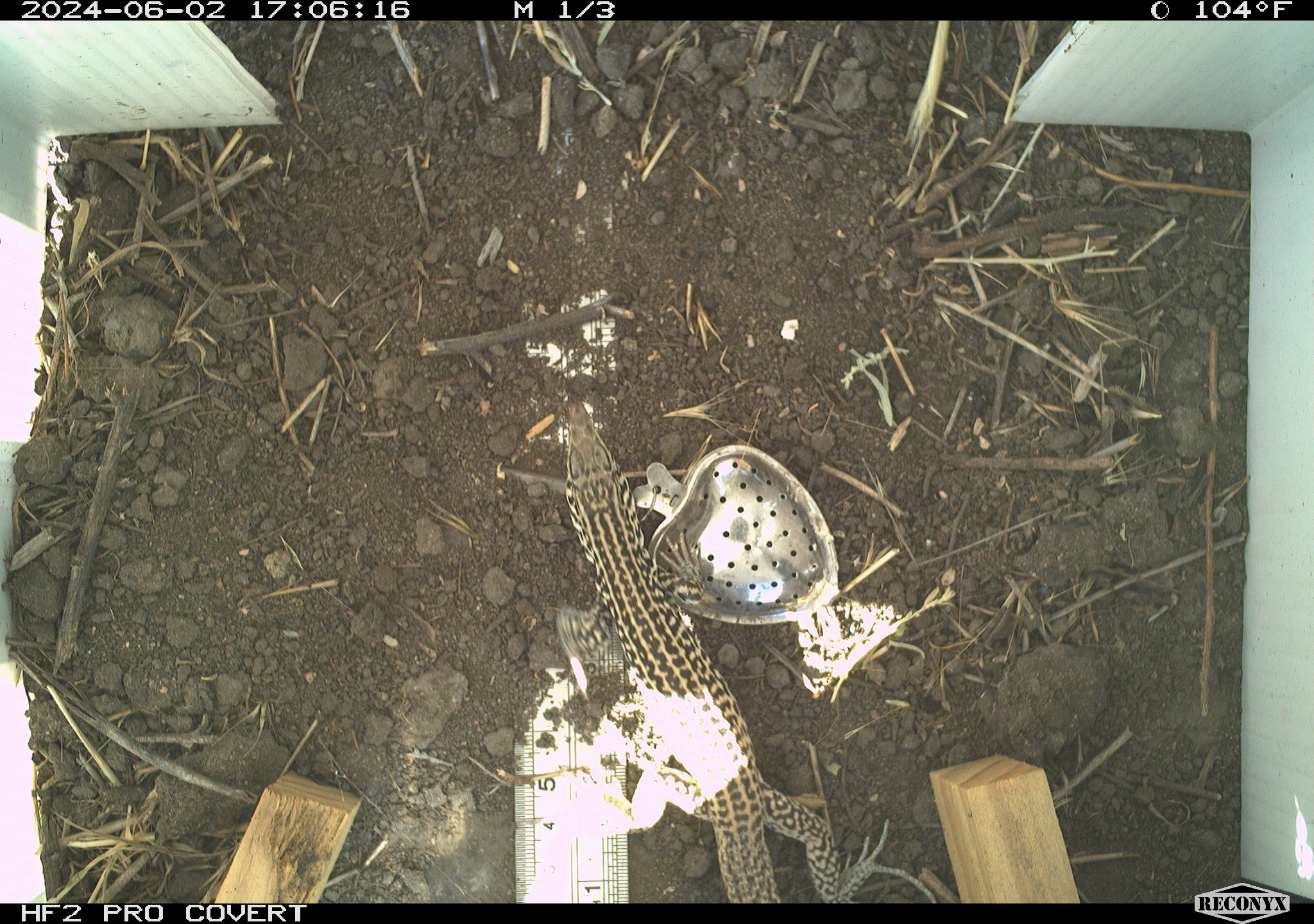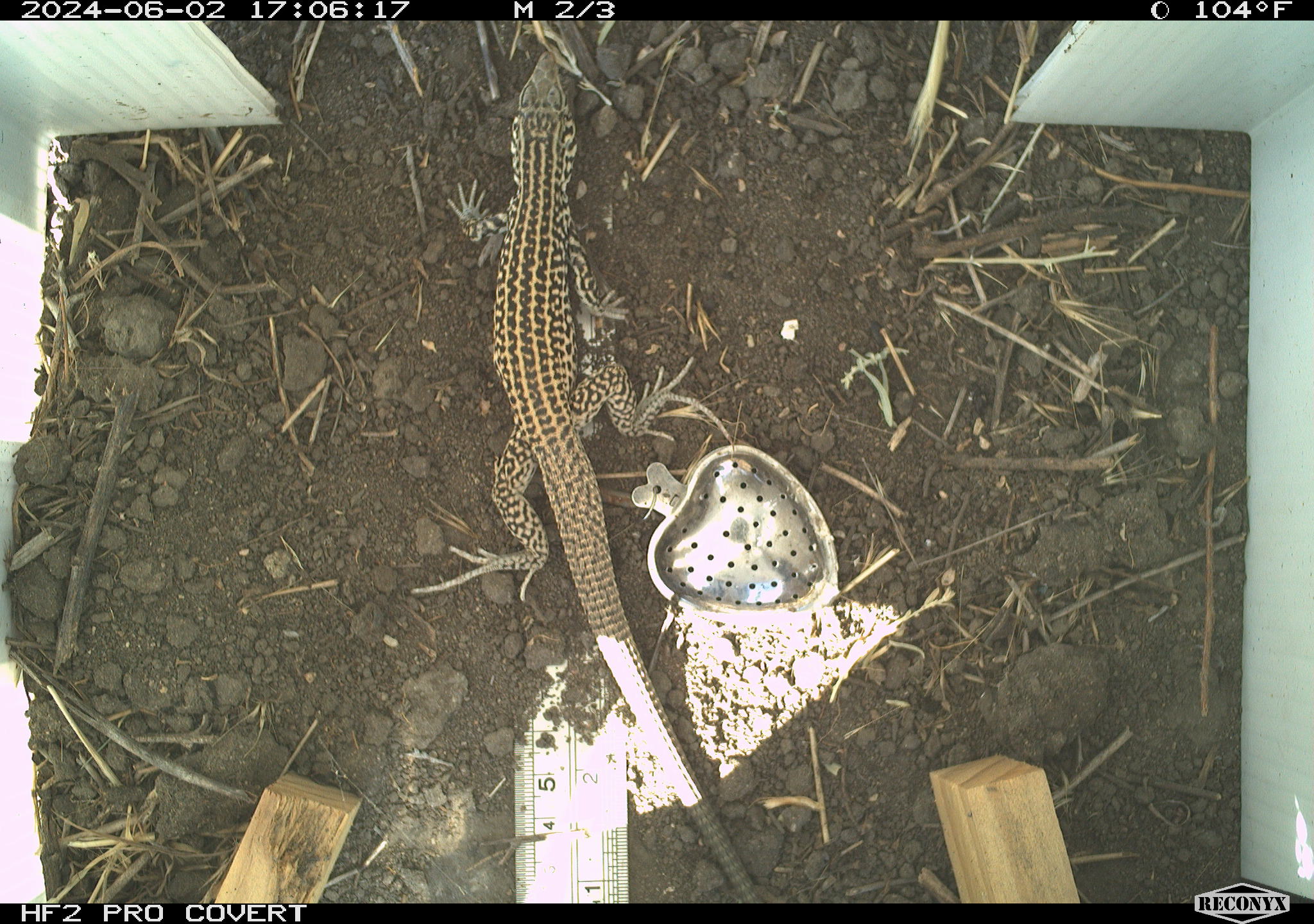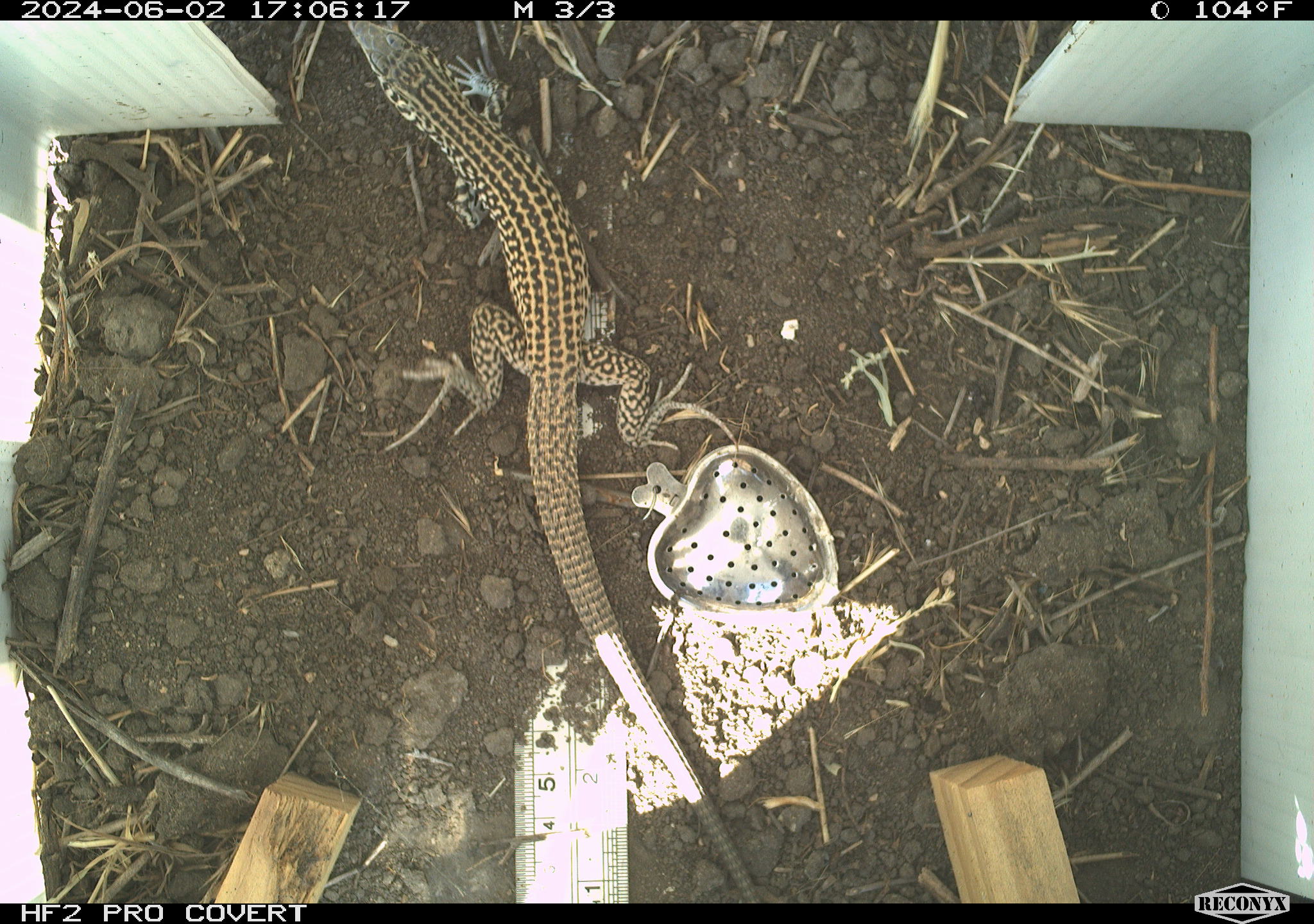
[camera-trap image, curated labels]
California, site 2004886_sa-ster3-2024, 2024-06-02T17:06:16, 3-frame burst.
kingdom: Animalia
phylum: Chordata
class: Reptilia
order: Squamata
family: Teiidae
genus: Aspidoscelis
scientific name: Aspidoscelis tigris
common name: western whiptail